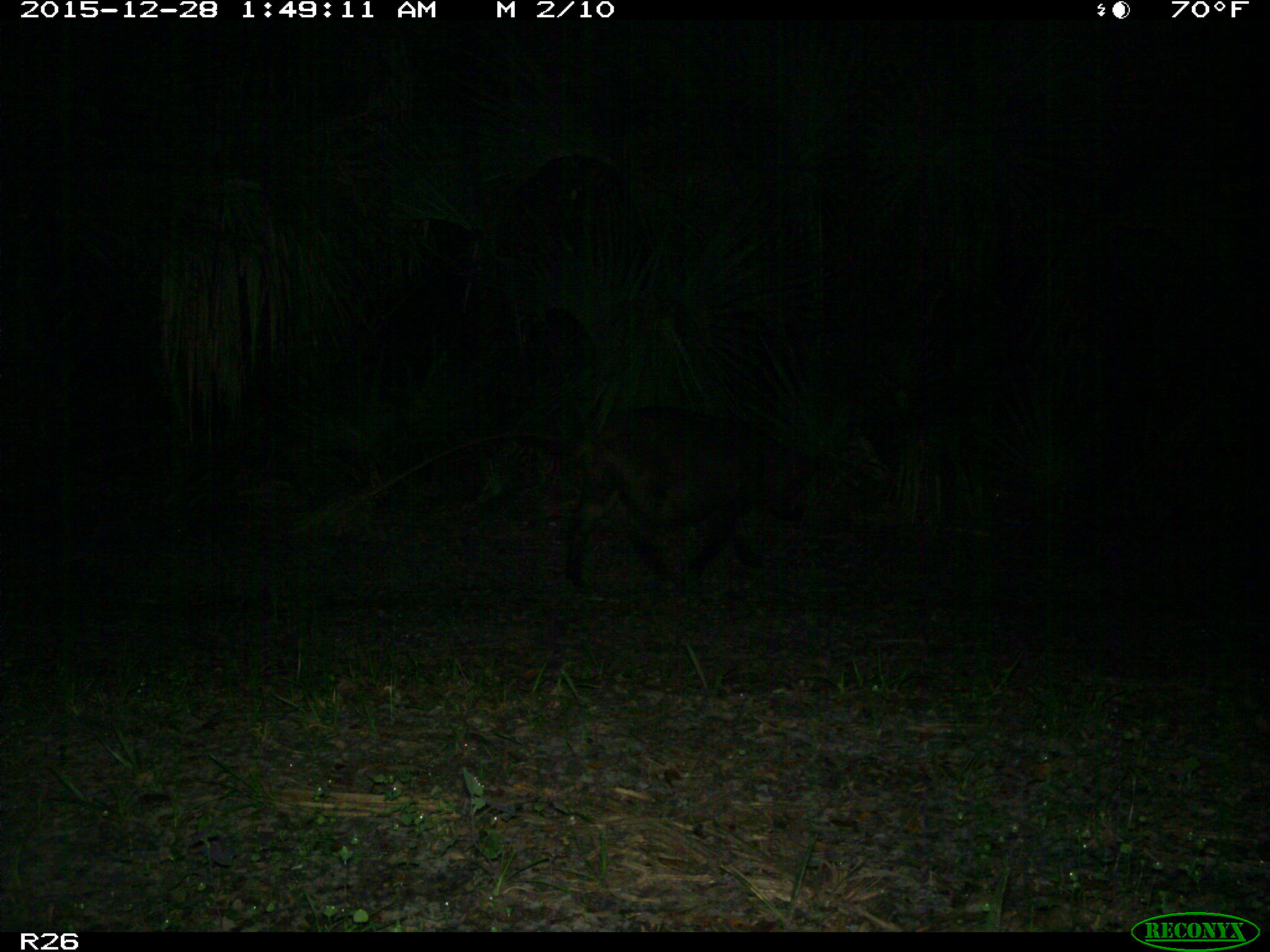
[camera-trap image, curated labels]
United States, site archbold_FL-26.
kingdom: Animalia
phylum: Chordata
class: Mammalia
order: Artiodactyla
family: Suidae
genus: Sus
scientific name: Sus scrofa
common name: wild boar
Sus scrofa (wild boar).